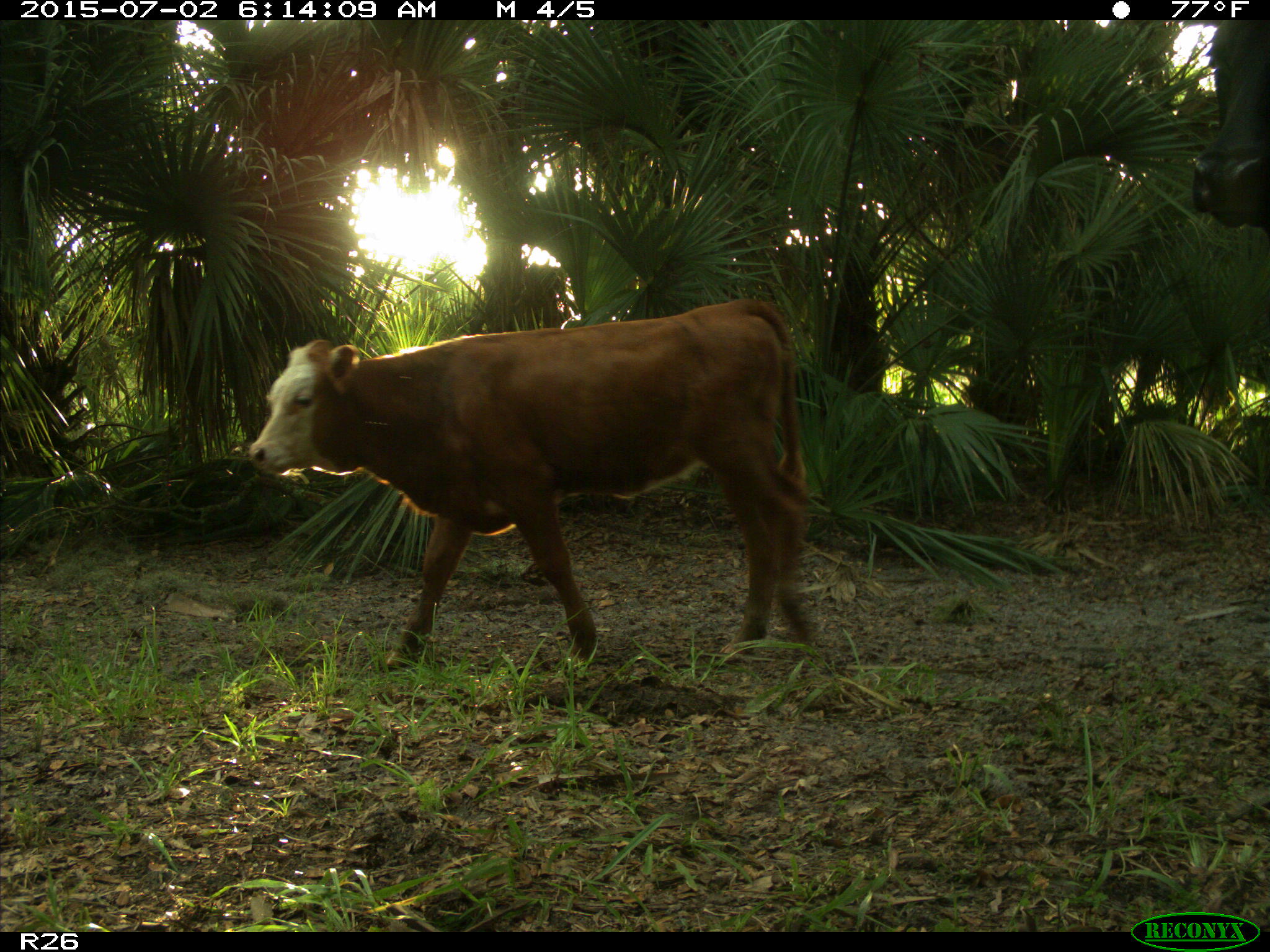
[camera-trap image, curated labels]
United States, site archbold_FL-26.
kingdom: Animalia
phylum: Chordata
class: Mammalia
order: Artiodactyla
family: Bovidae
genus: Bos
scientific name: Bos taurus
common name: domestic cow